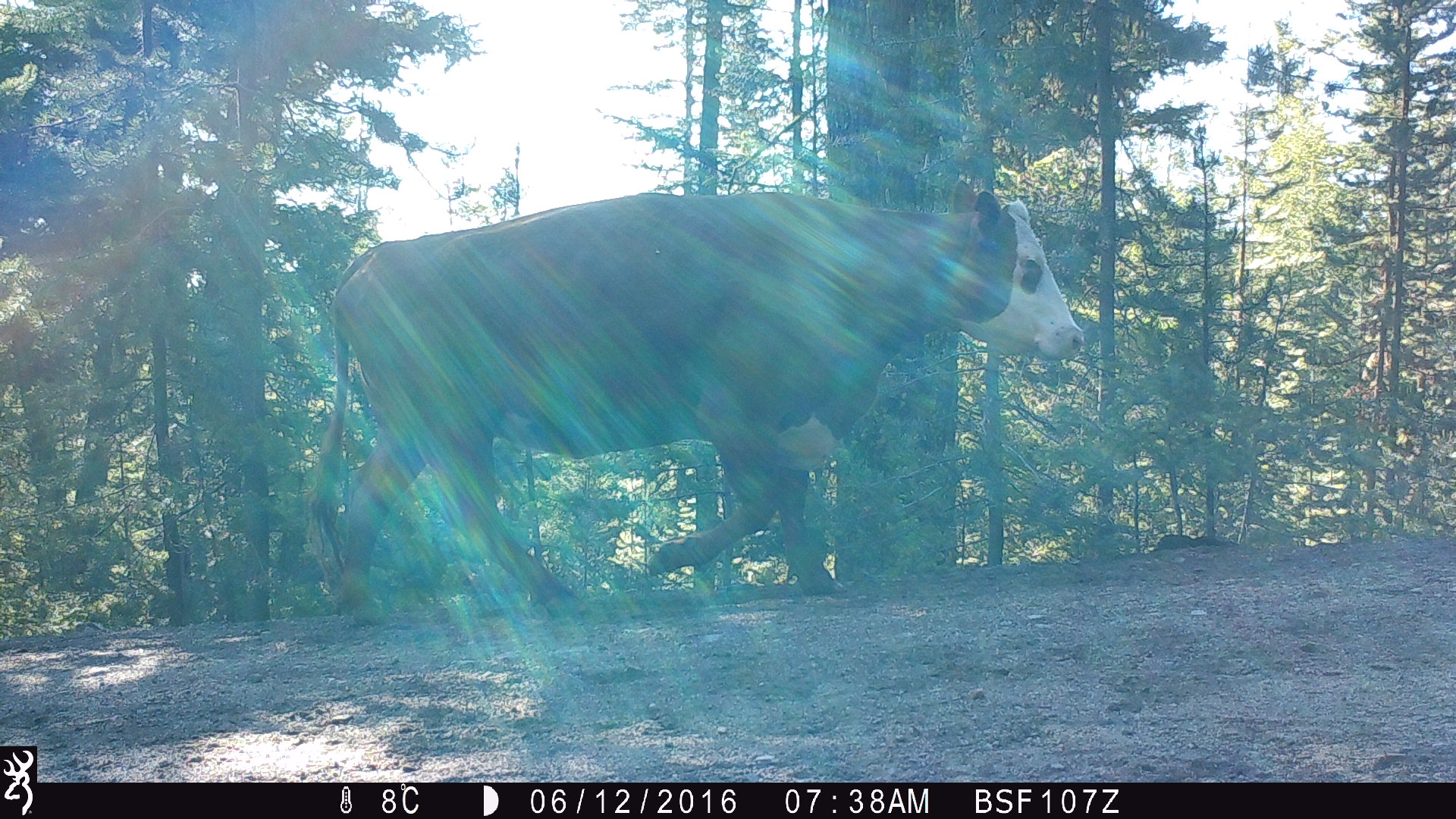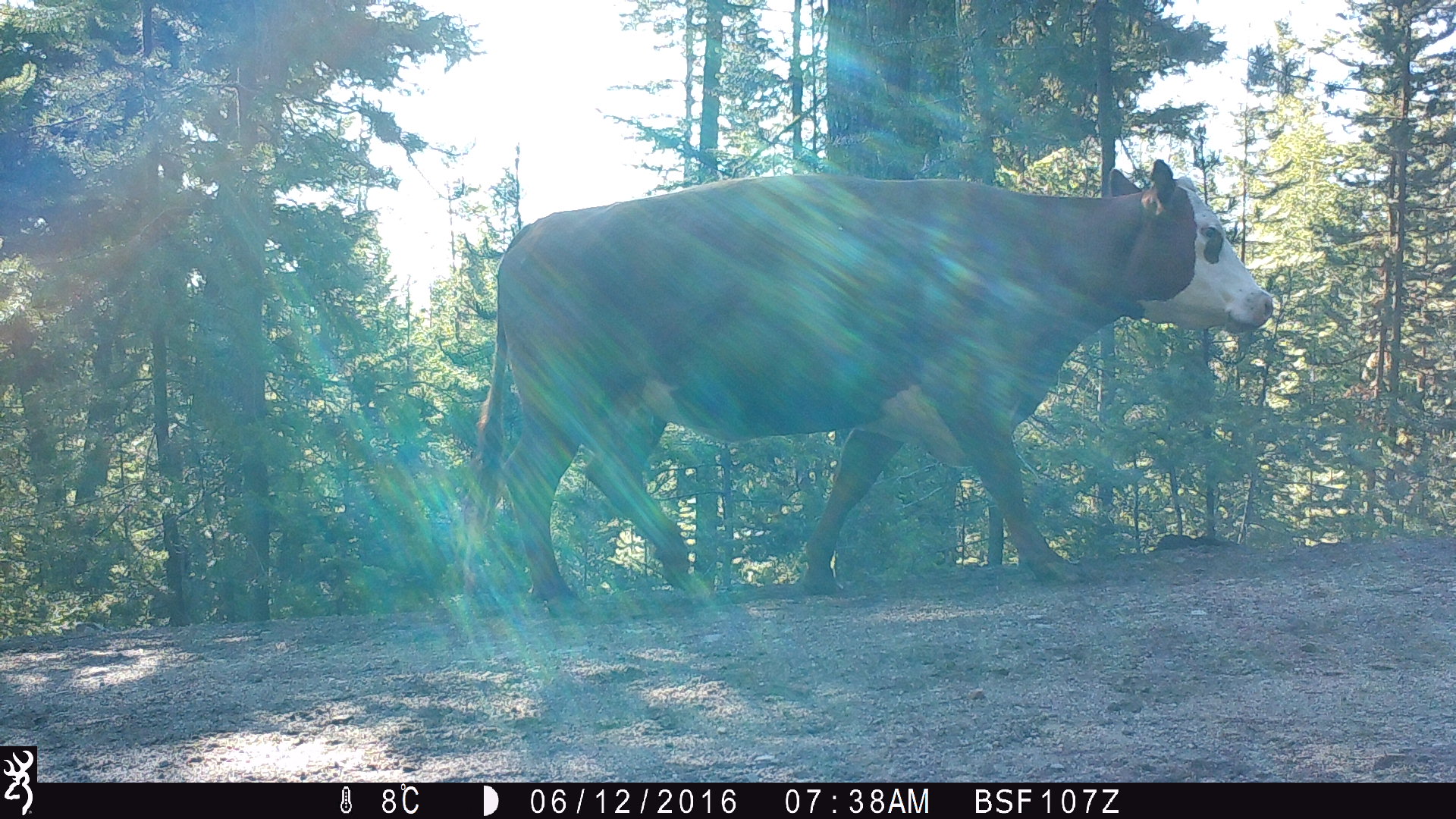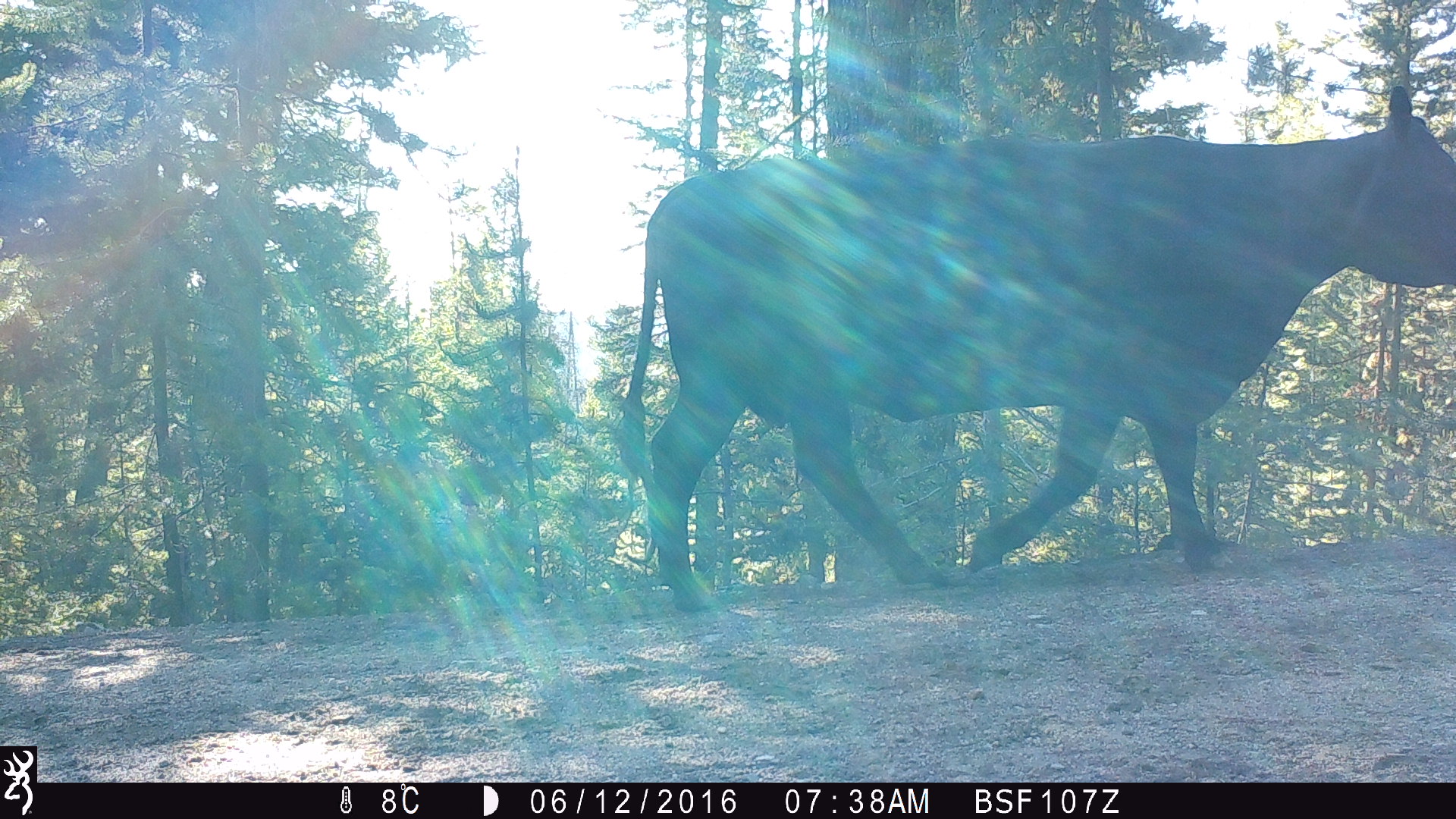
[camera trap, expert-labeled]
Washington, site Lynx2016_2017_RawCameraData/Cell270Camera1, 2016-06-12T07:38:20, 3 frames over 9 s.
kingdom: Animalia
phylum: Chordata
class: Mammalia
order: Artiodactyla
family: Bovidae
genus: Bos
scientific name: Bos taurus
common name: domestic cattle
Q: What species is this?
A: Domestic cattle (Bos taurus).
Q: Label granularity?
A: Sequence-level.